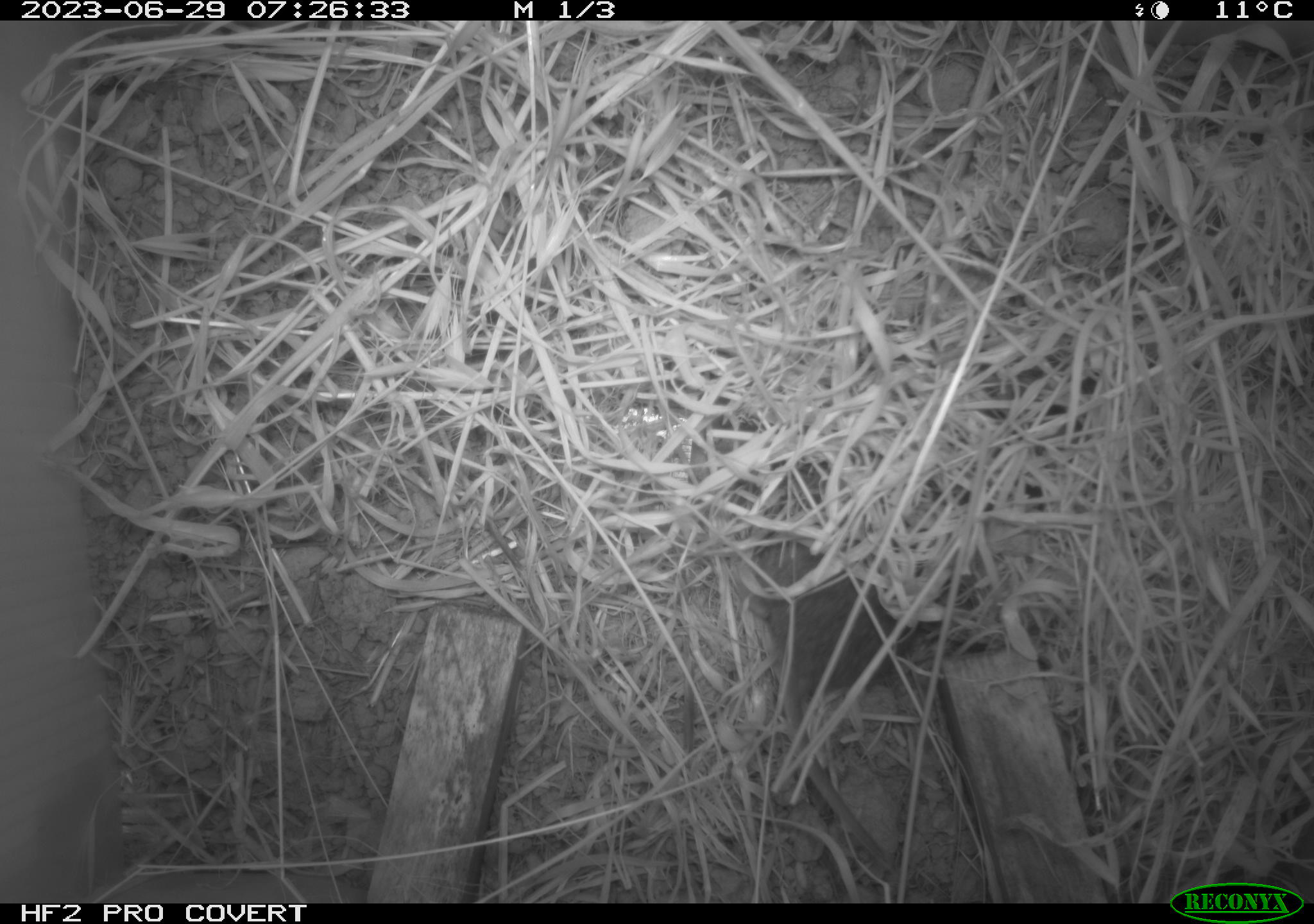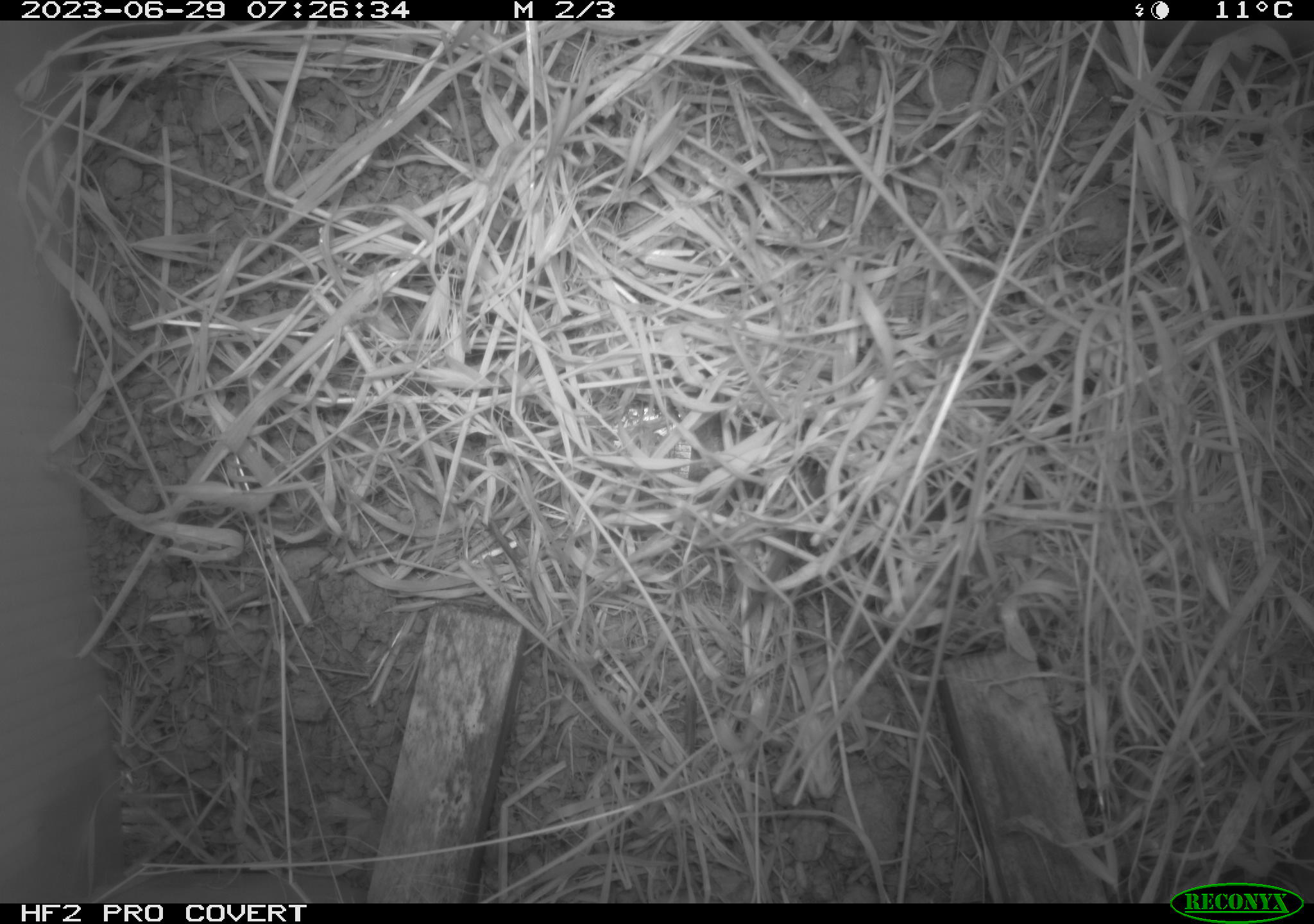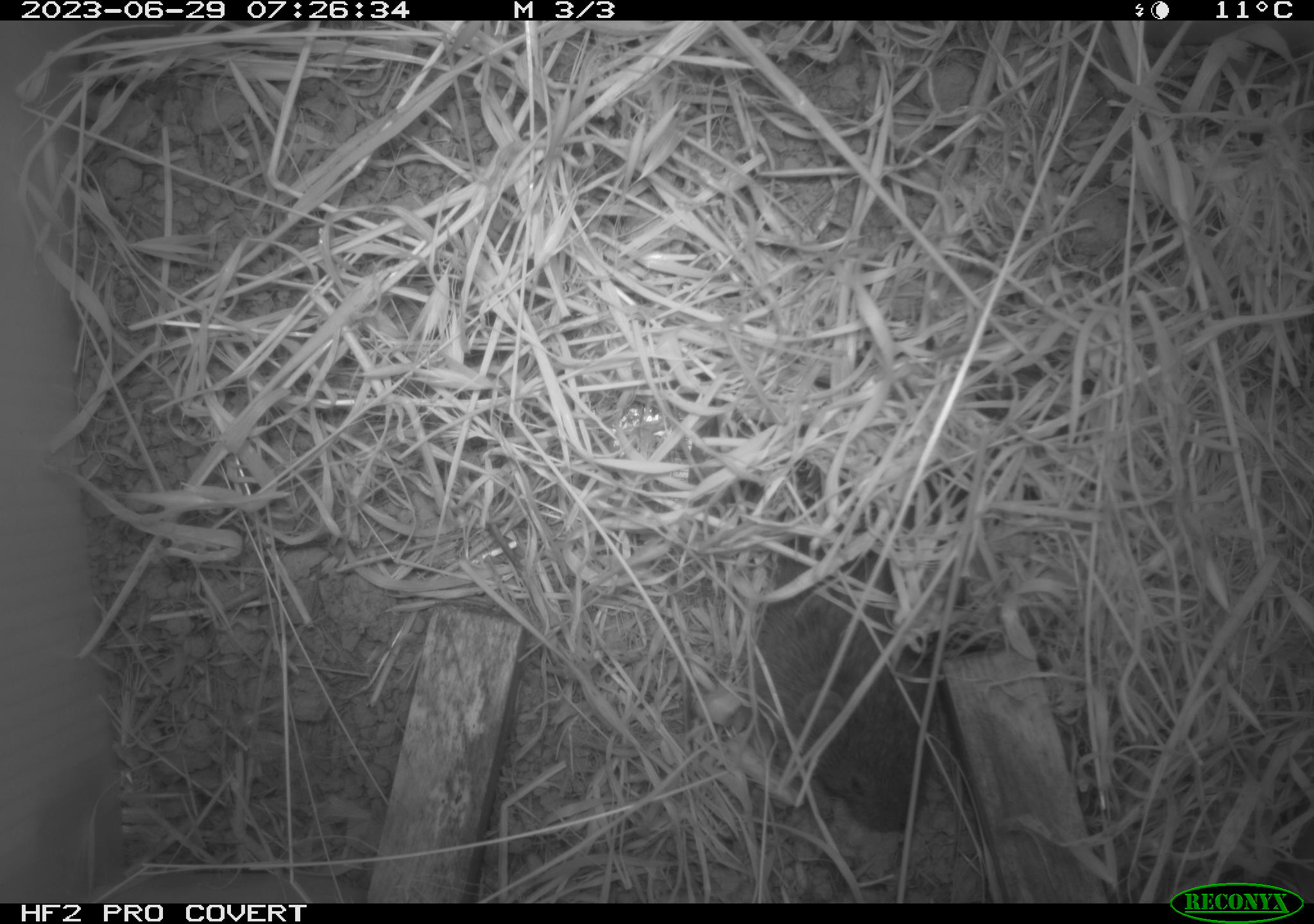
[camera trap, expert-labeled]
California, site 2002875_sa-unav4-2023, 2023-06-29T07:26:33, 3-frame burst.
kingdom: Animalia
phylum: Chordata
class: Mammalia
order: Rodentia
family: Cricetidae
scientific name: Arvicolinae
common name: voles, lemmings, and muskrats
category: arvicolinae subfamily